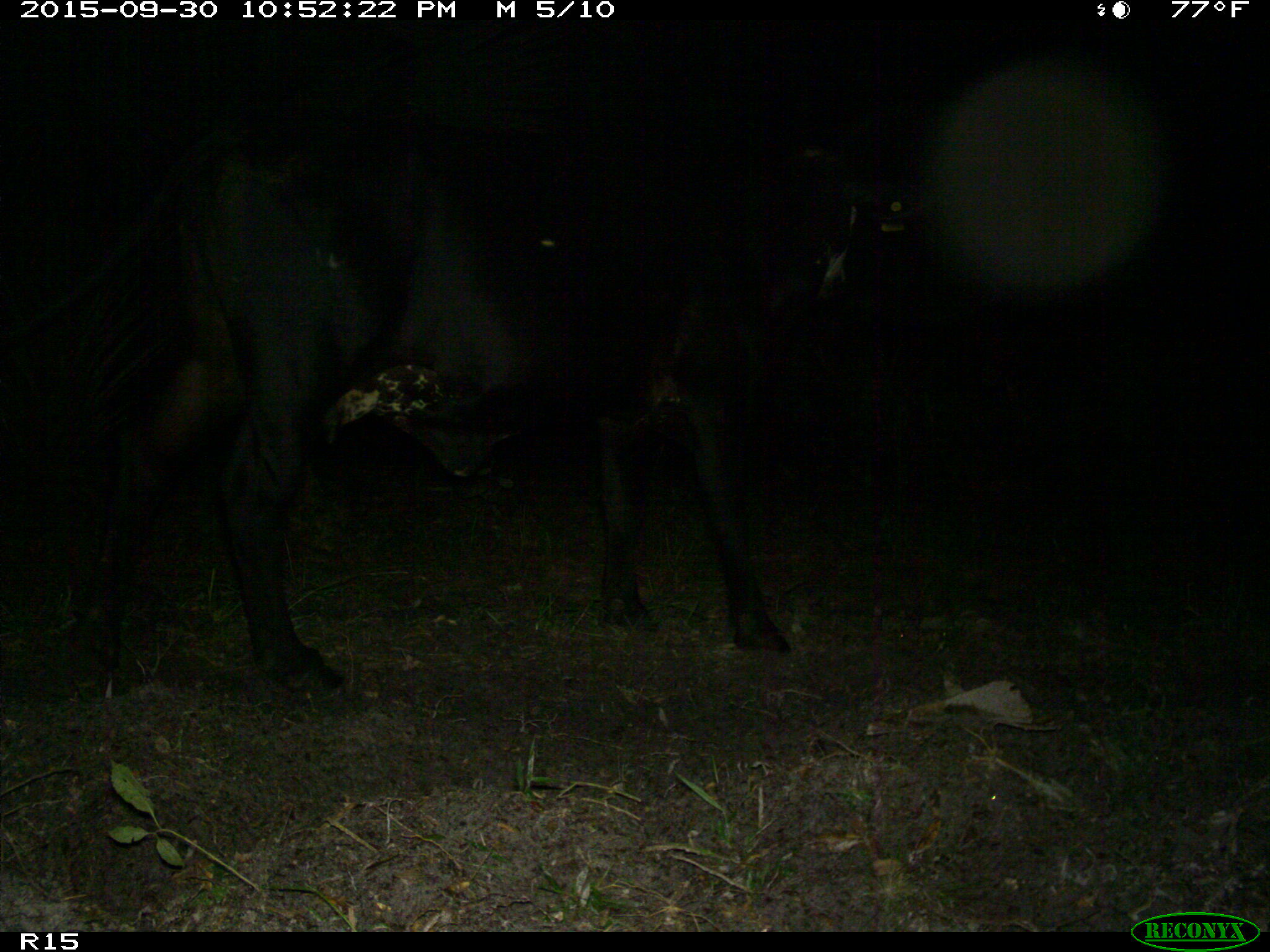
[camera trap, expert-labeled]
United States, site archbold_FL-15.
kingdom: Animalia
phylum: Chordata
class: Mammalia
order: Artiodactyla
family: Bovidae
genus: Bos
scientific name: Bos taurus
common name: domestic cow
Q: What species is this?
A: Bos taurus (domestic cow).